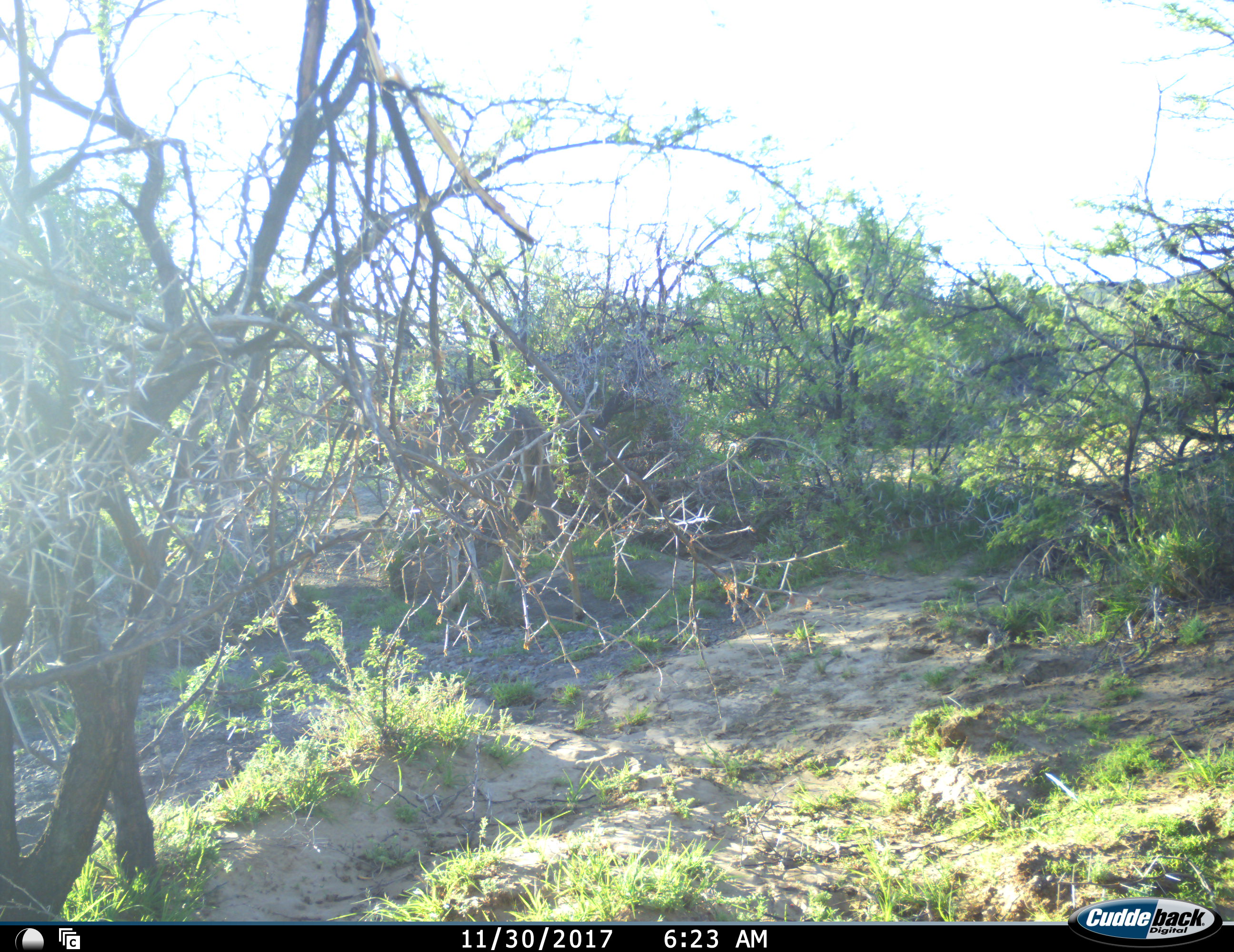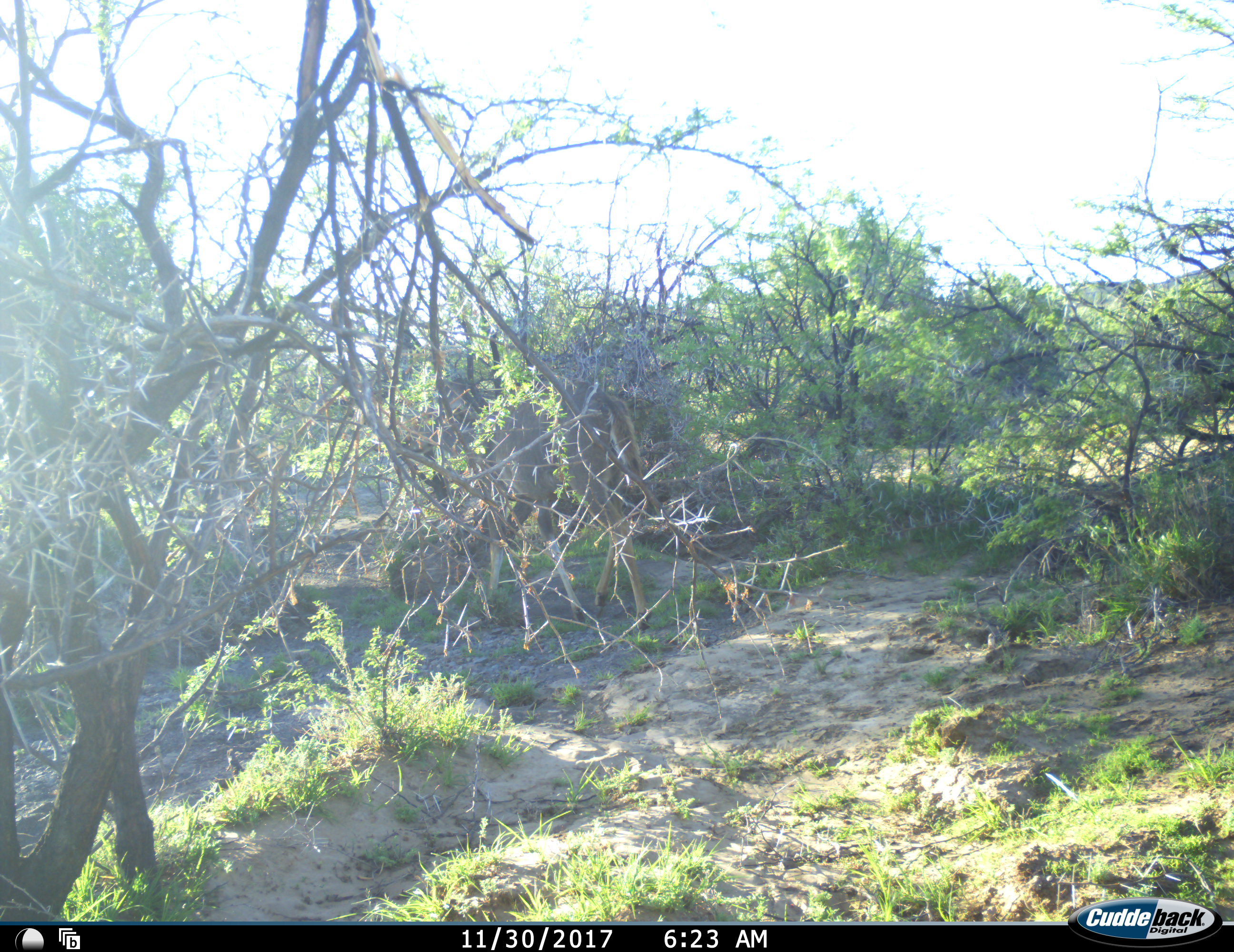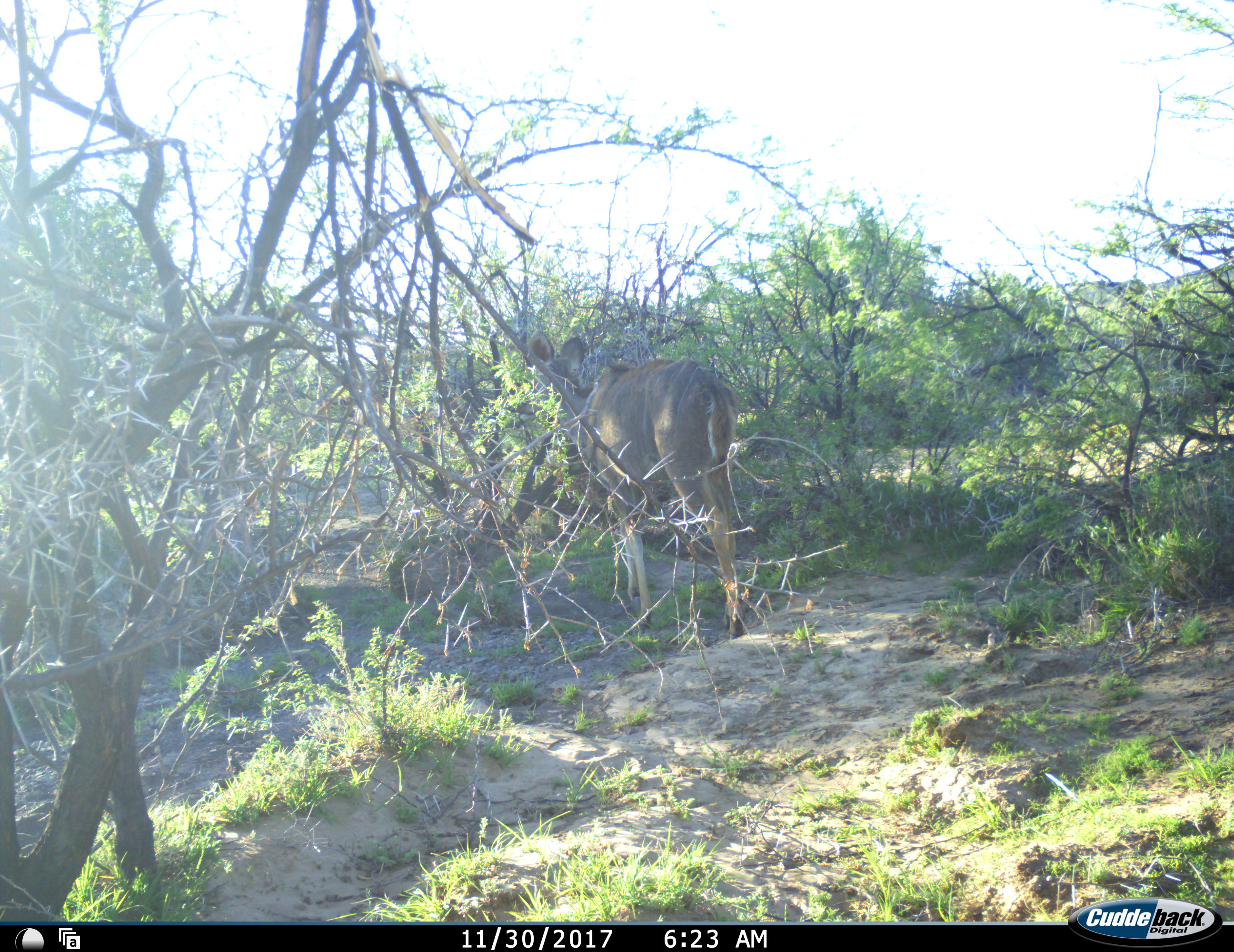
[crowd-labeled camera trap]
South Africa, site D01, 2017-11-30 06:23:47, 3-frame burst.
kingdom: Animalia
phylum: Chordata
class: Mammalia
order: Artiodactyla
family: Bovidae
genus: Tragelaphus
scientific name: Tragelaphus strepsiceros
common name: greater kudu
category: kudu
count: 1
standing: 0%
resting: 0%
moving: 100%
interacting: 0%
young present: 0%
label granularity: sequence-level